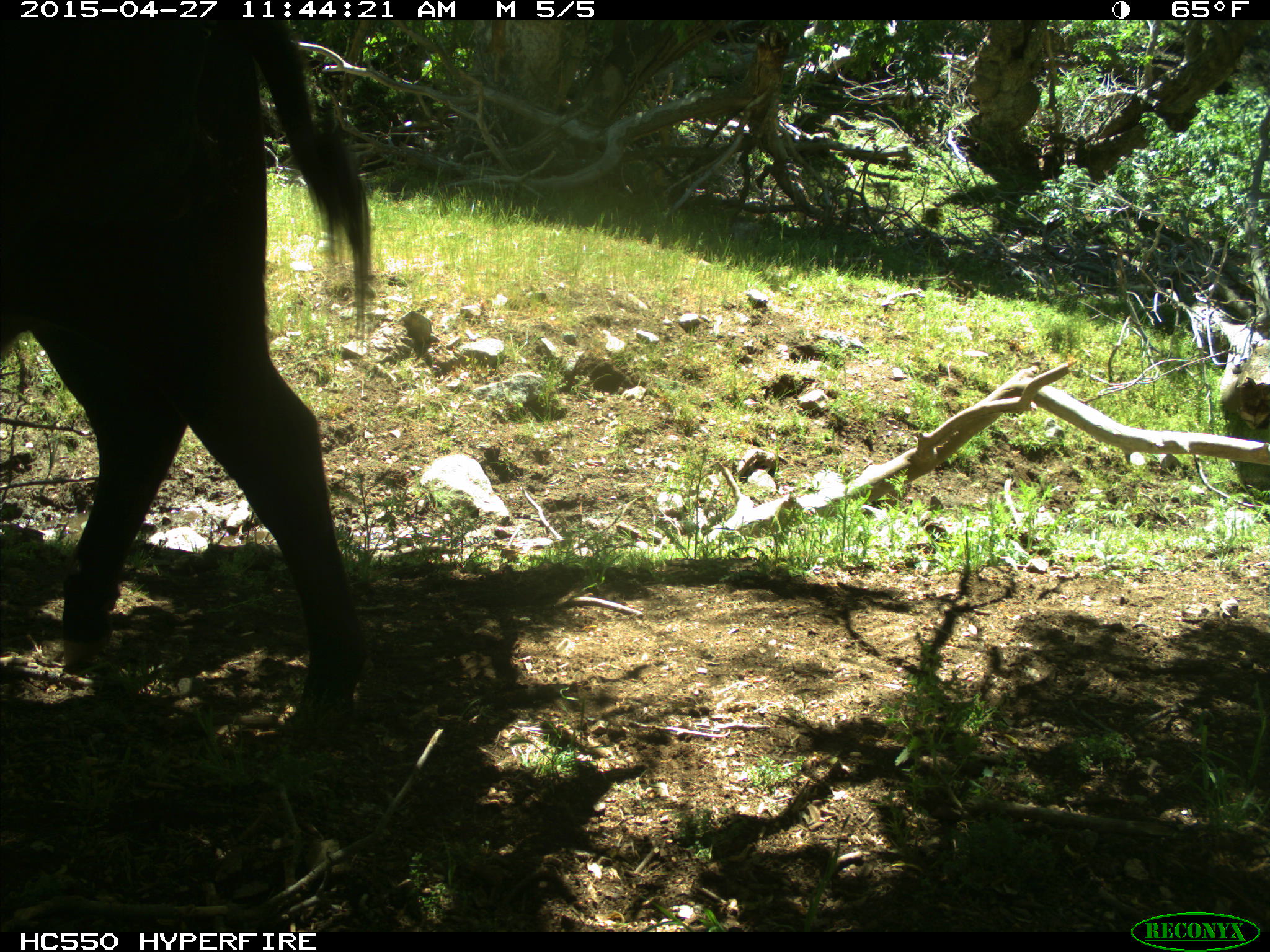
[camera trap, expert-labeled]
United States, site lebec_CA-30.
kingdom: Animalia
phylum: Chordata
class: Mammalia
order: Artiodactyla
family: Bovidae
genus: Bos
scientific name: Bos taurus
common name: domestic cow